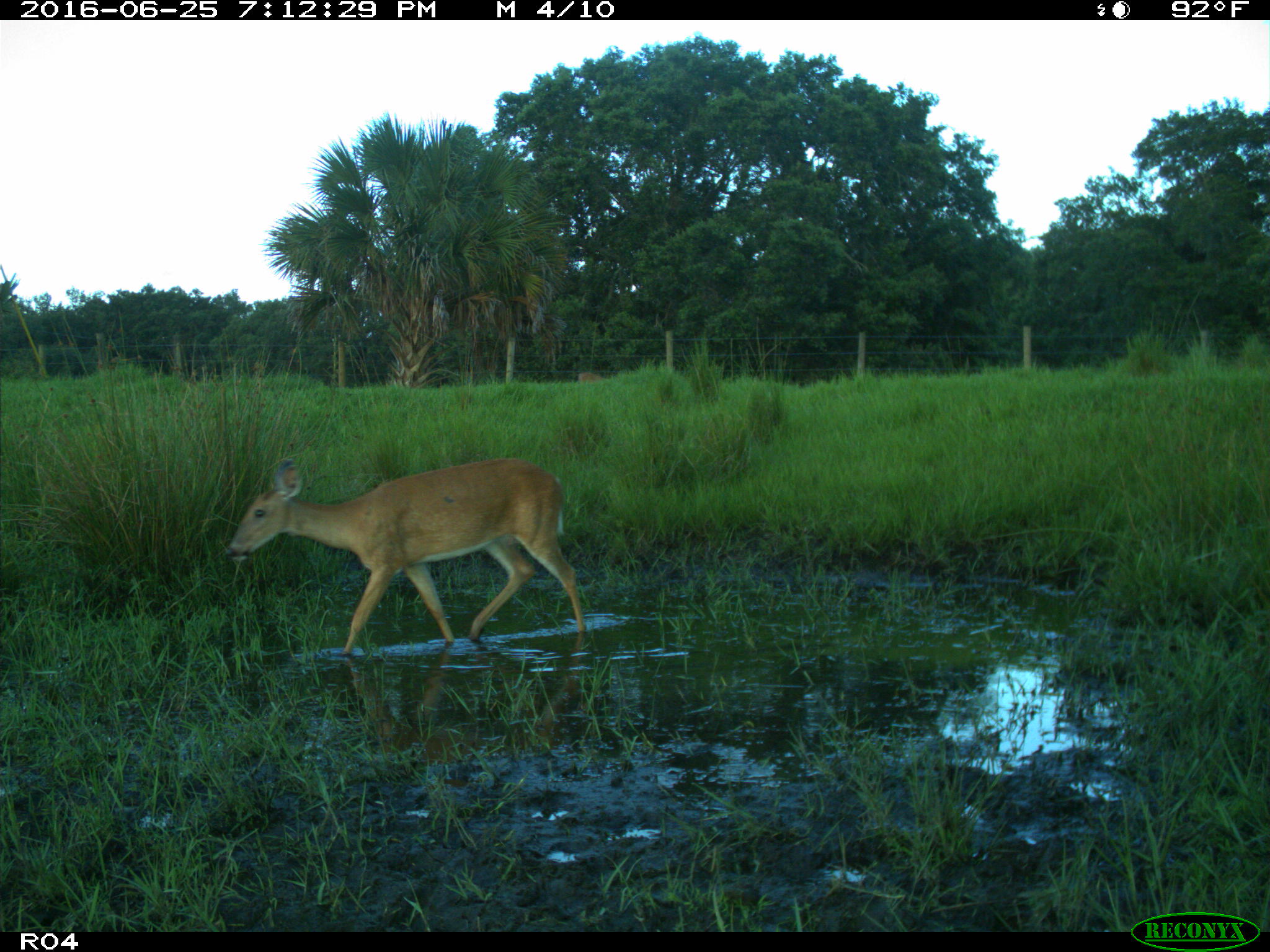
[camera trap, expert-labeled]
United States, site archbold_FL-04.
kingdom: Animalia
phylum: Chordata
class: Mammalia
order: Artiodactyla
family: Cervidae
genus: Odocoileus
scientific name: Odocoileus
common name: deer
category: unidentified deer